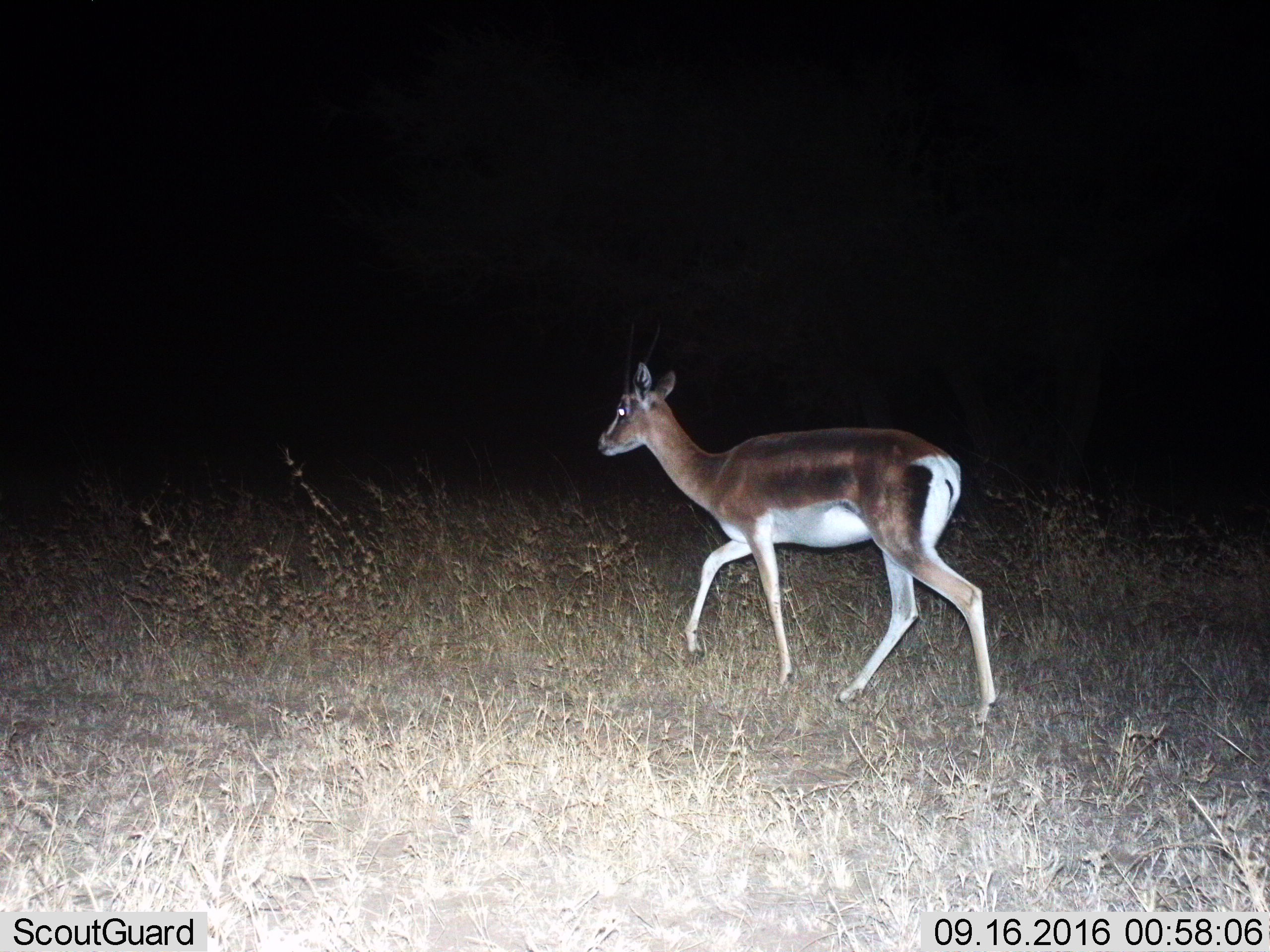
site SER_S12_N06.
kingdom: Animalia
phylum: Chordata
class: Mammalia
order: Artiodactyla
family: Bovidae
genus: Nanger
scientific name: Nanger granti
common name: grant's gazelle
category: gazellegrants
Gazellegrants (grant's gazelle) (Nanger granti), count 1. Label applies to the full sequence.